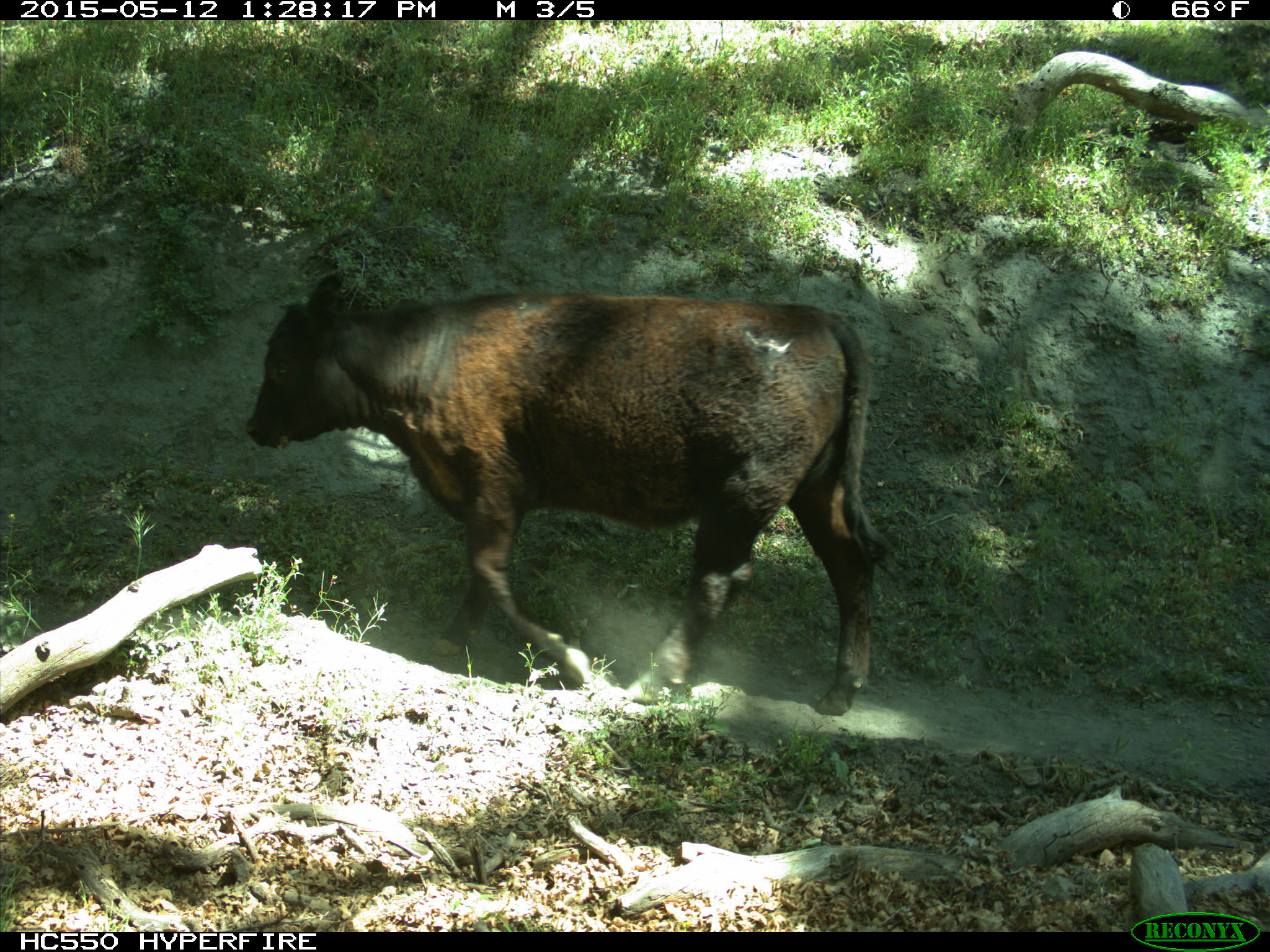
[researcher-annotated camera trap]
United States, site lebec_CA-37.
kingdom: Animalia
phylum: Chordata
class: Mammalia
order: Artiodactyla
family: Bovidae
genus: Bos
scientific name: Bos taurus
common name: domestic cow